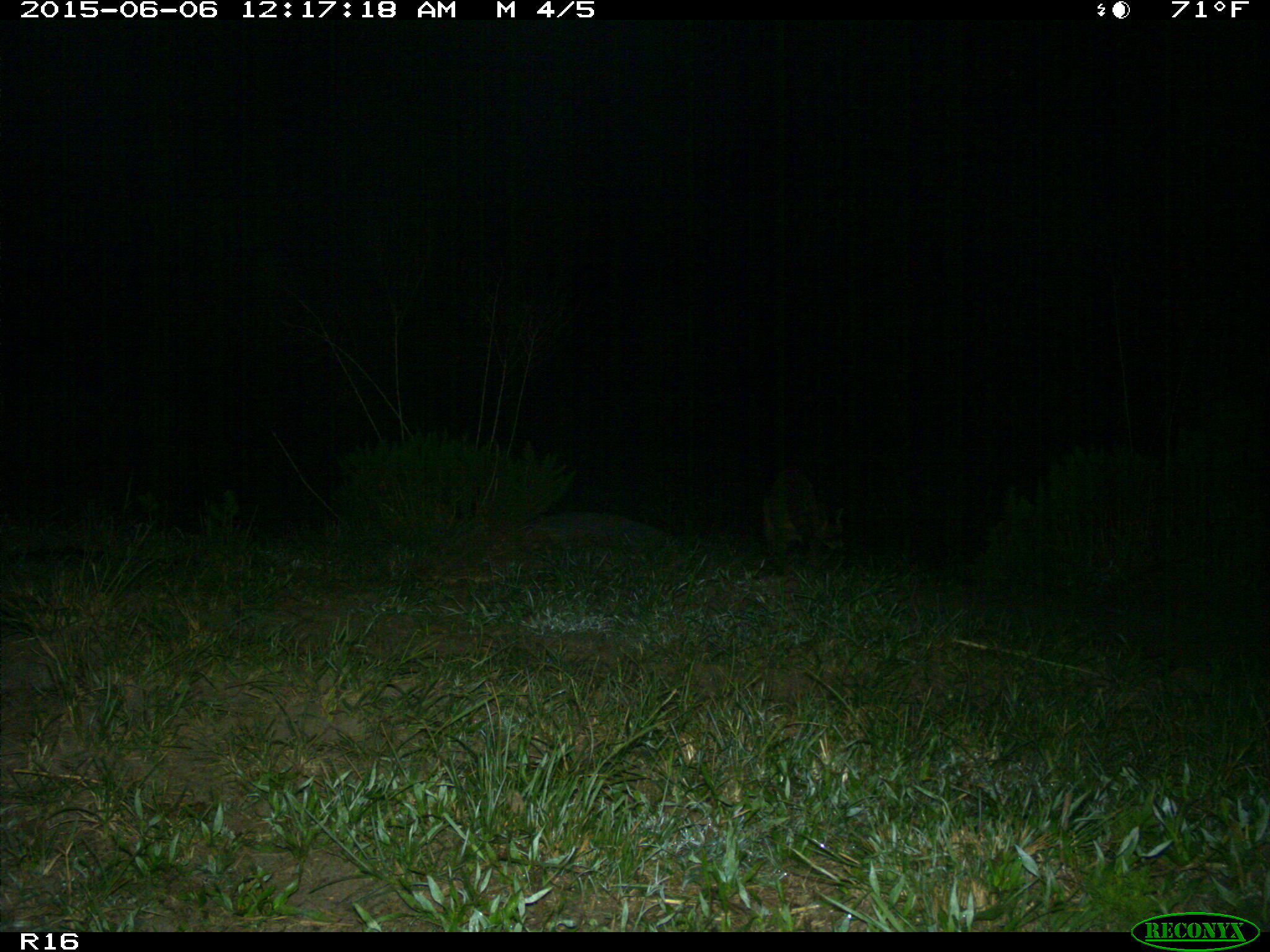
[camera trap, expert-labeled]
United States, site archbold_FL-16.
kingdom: Animalia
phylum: Chordata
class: Mammalia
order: Carnivora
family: Procyonidae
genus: Procyon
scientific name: Procyon lotor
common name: common raccoon